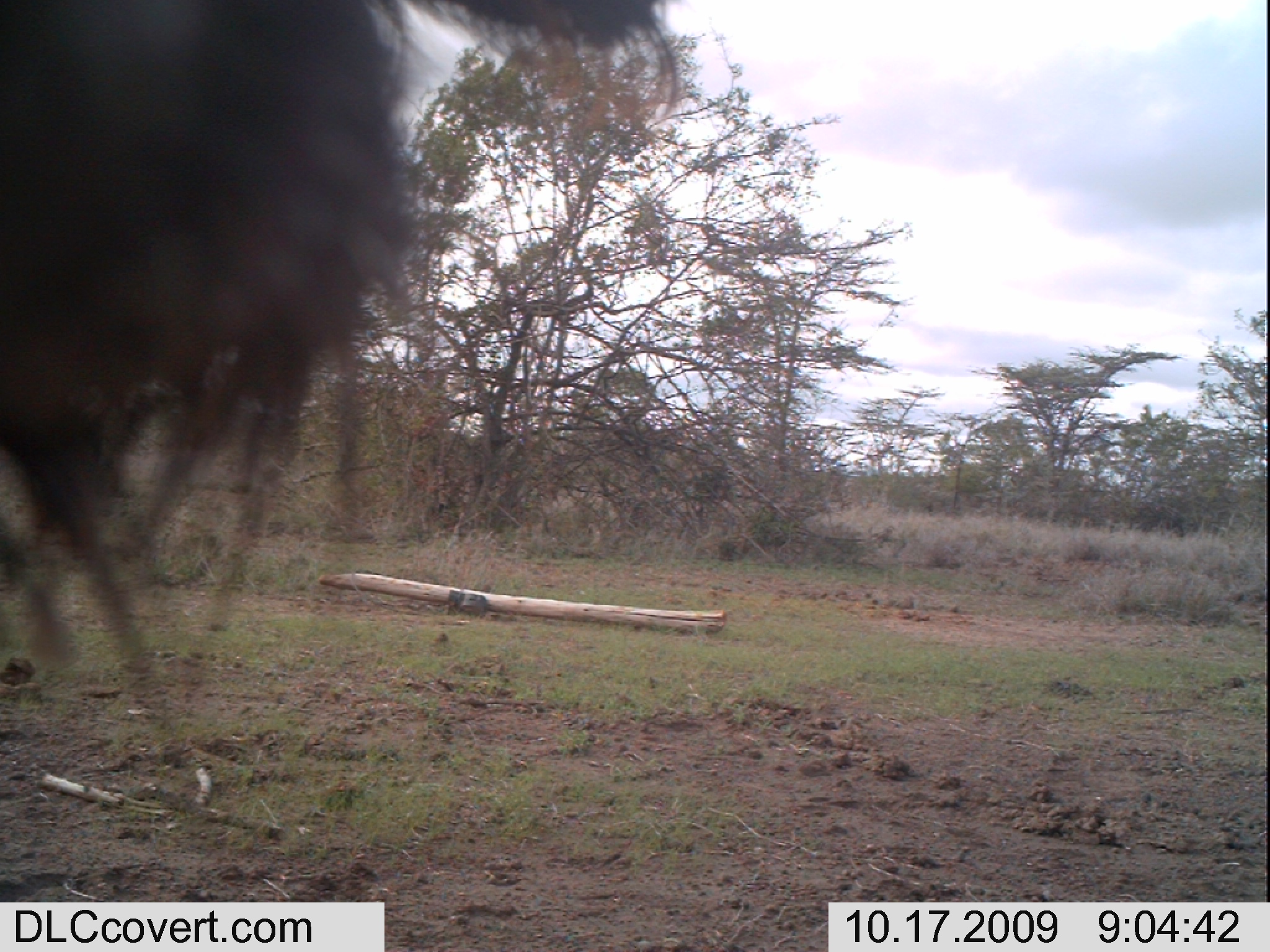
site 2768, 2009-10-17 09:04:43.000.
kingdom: Animalia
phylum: Chordata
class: Mammalia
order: Artiodactyla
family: Bovidae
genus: Syncerus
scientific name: Syncerus caffer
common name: african buffalo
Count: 1.